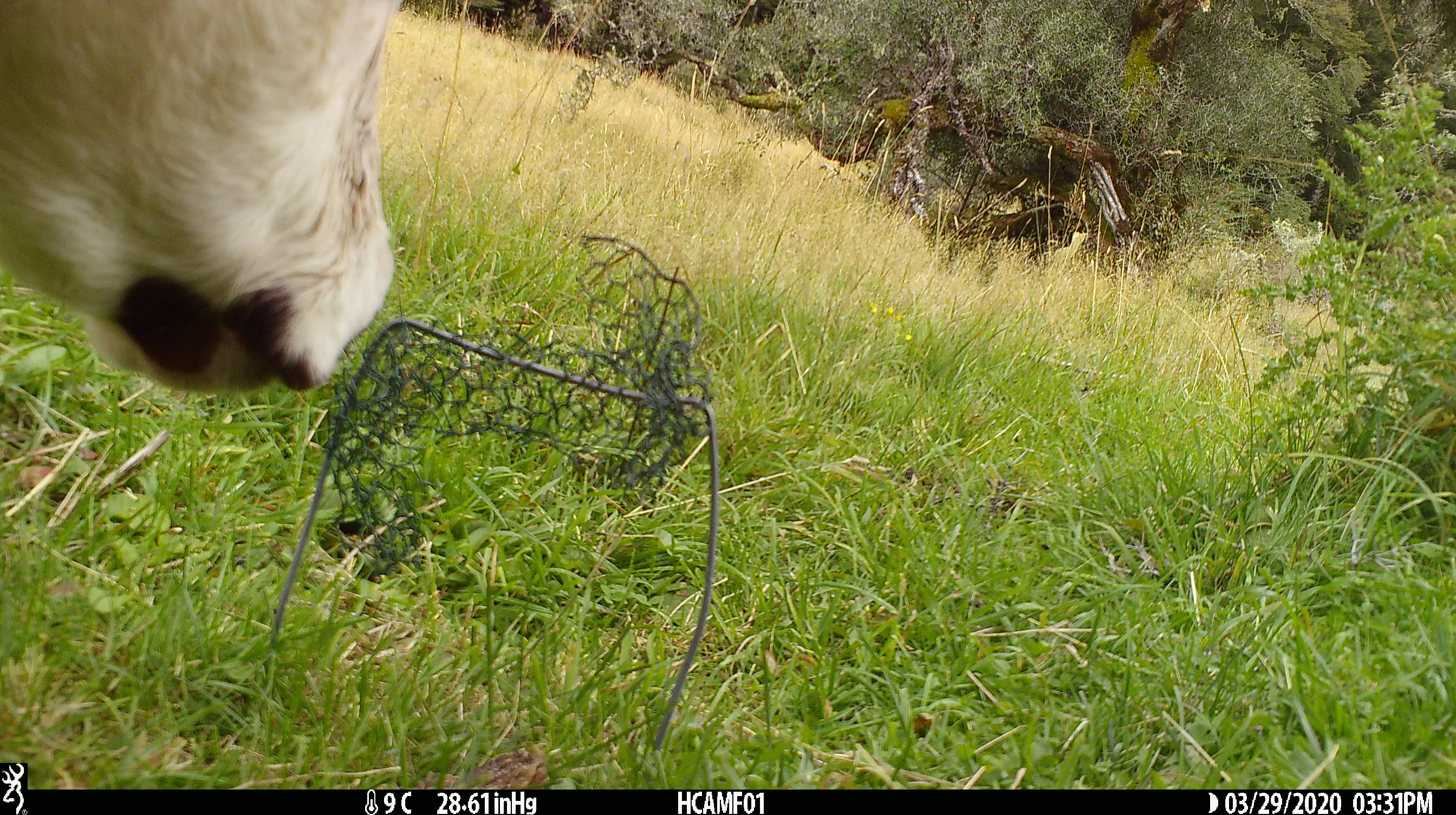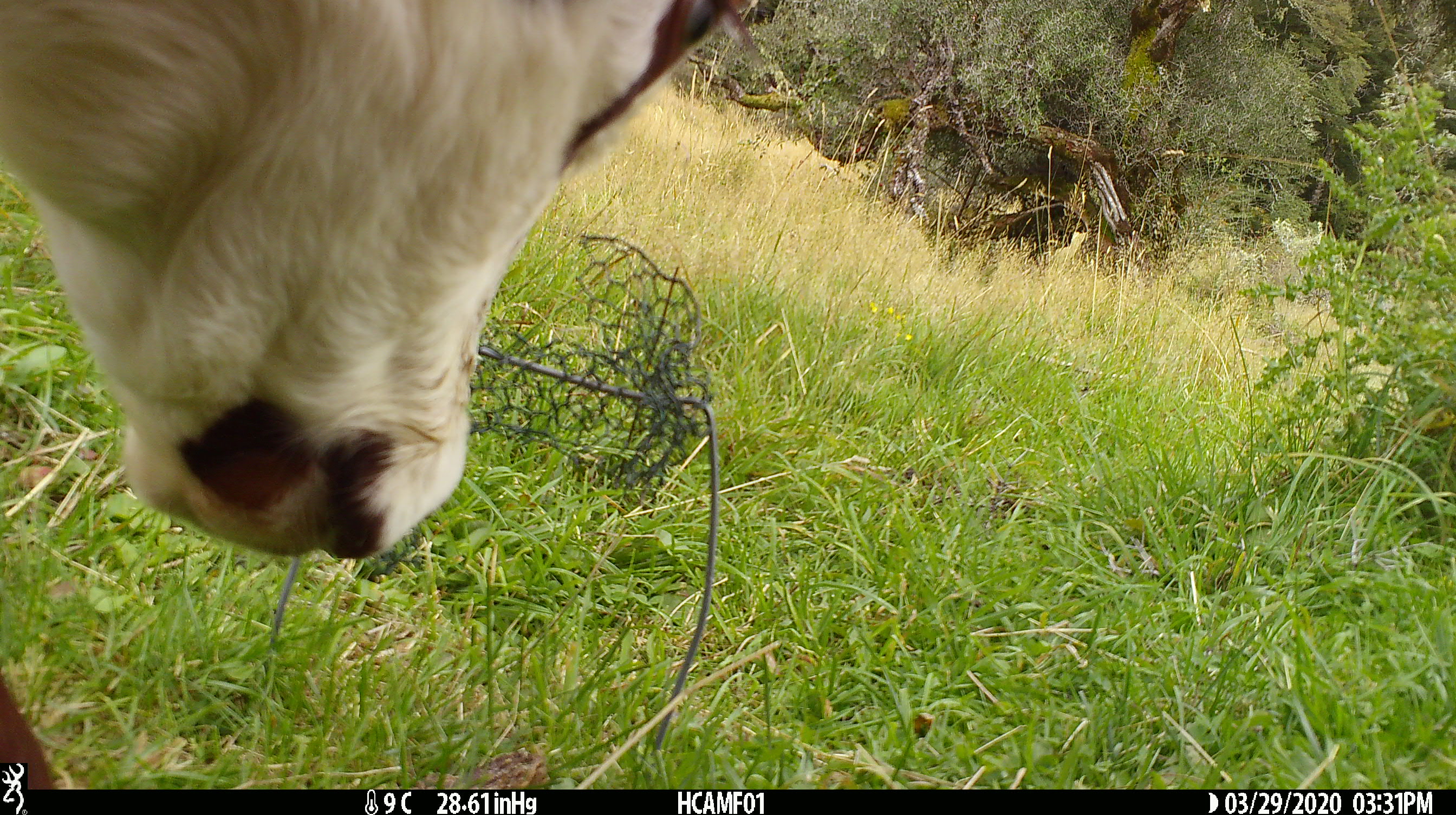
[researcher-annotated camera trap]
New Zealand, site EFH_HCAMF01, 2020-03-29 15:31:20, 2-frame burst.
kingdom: Animalia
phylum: Chordata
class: Mammalia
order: Artiodactyla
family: Bovidae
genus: Bos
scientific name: Bos taurus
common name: domestic cow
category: cow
Cow (domestic cow) (Bos taurus).